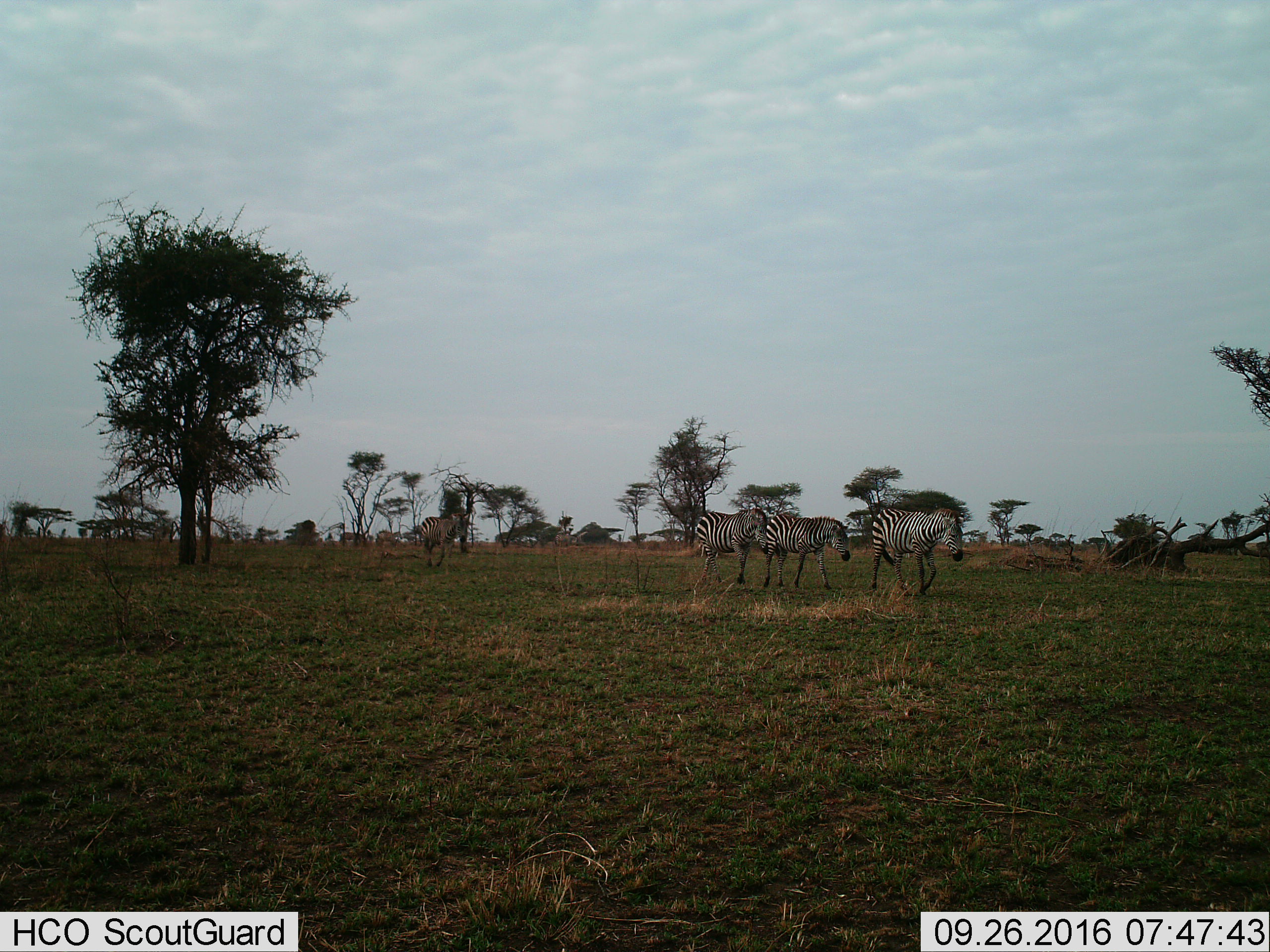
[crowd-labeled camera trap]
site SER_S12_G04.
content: unidentified animal